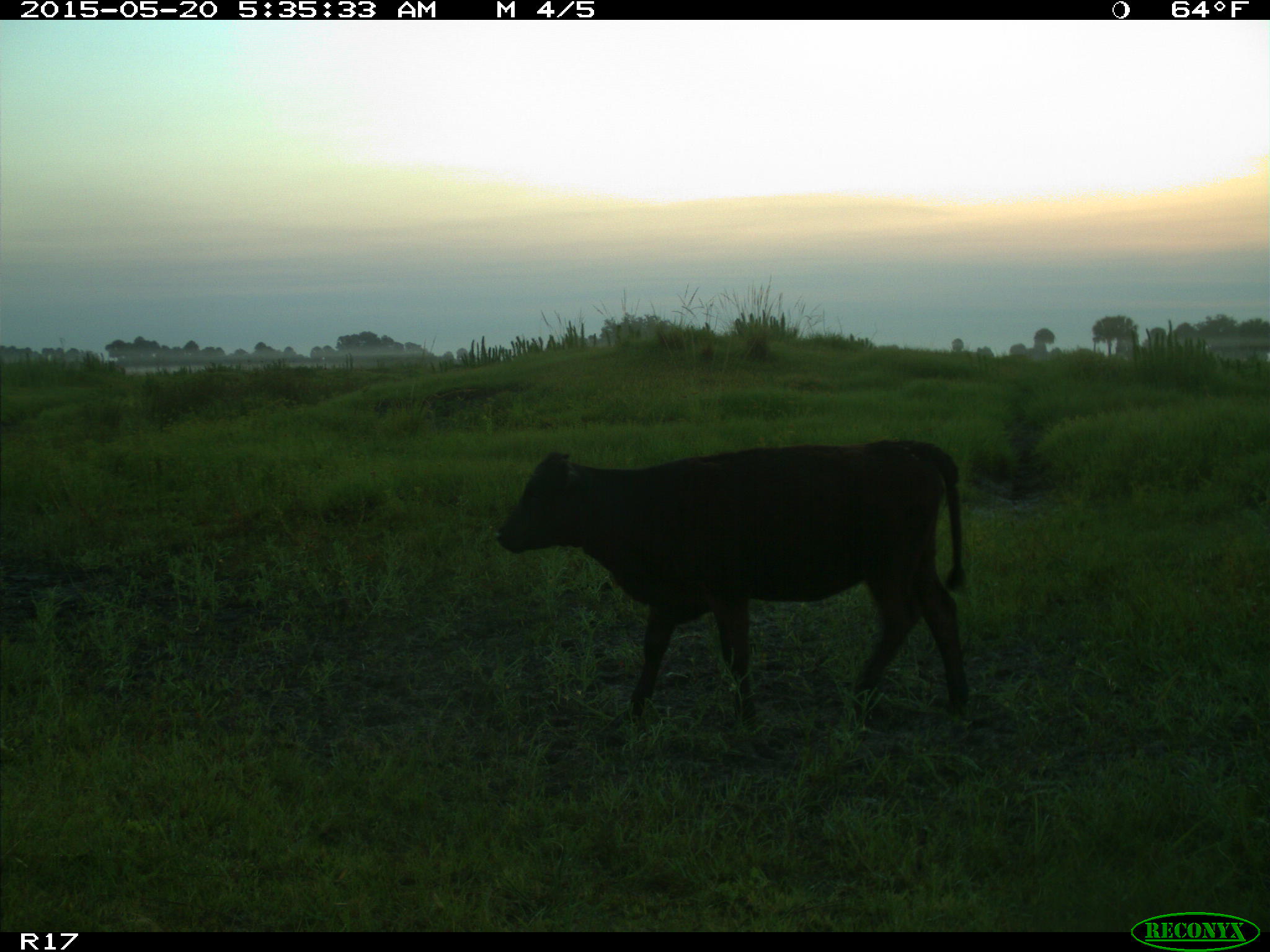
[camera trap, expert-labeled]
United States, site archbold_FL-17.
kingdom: Animalia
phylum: Chordata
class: Mammalia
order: Artiodactyla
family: Bovidae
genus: Bos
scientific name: Bos taurus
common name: domestic cow